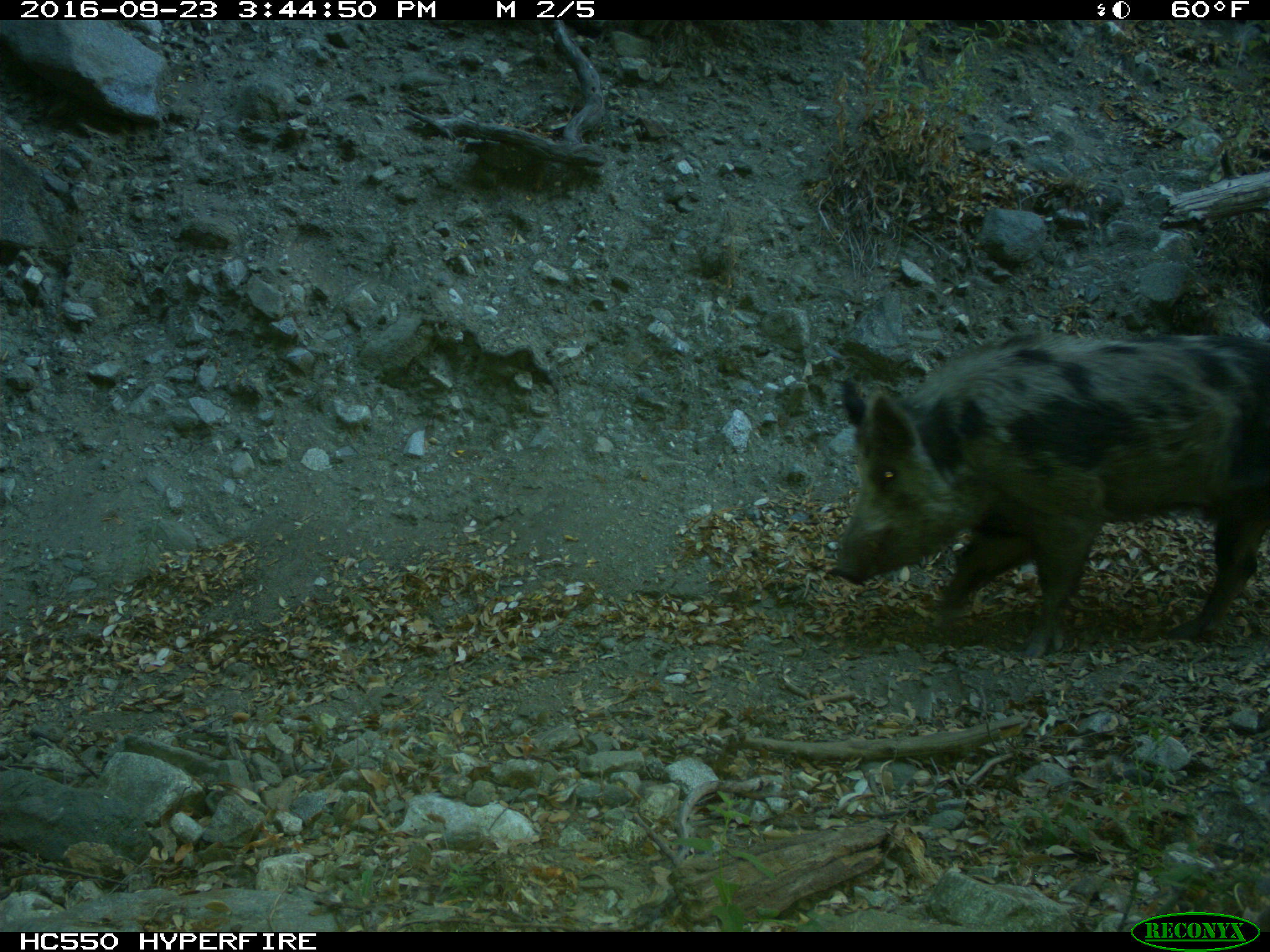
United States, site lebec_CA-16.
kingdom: Animalia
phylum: Chordata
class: Mammalia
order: Artiodactyla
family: Suidae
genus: Sus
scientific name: Sus scrofa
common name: wild boar